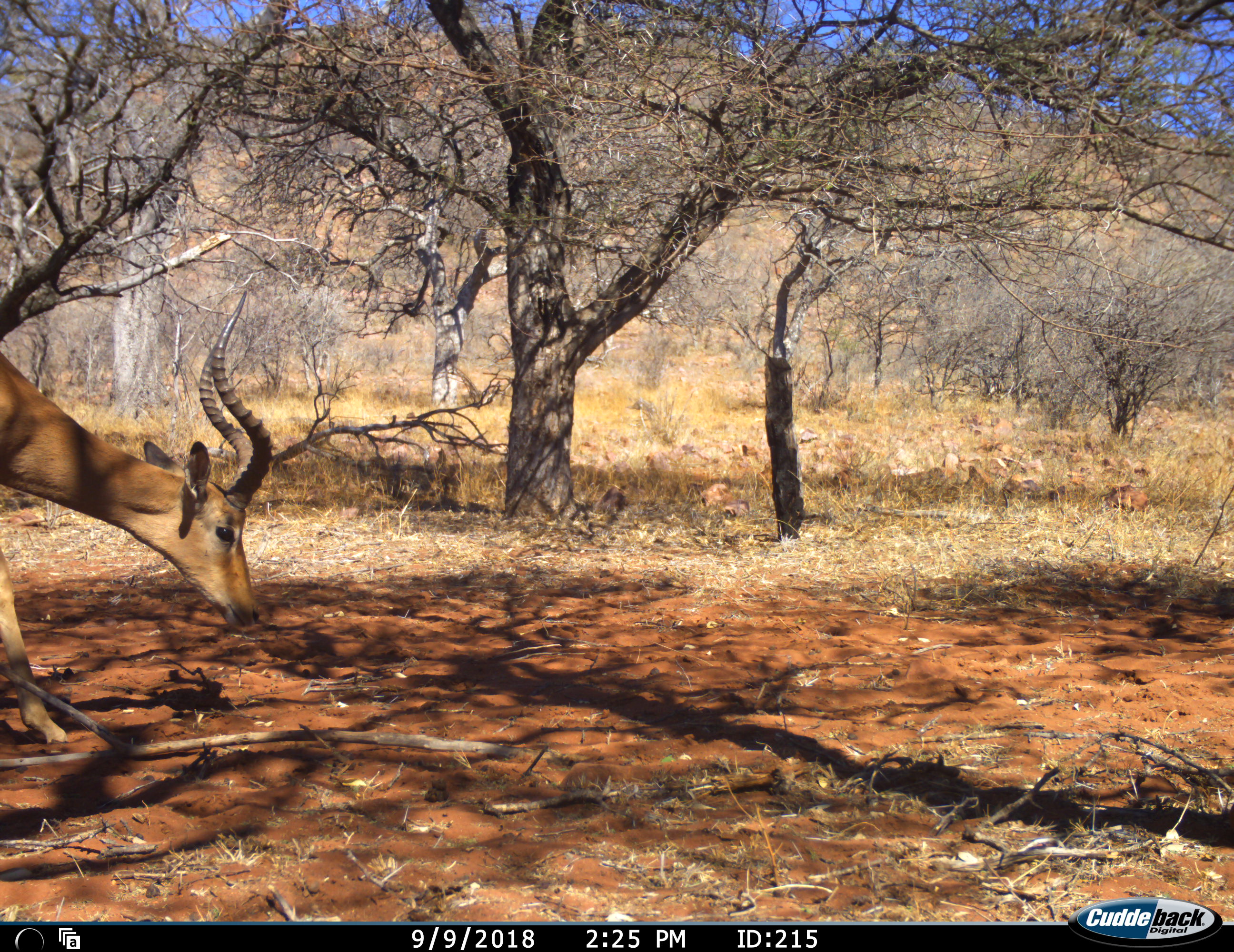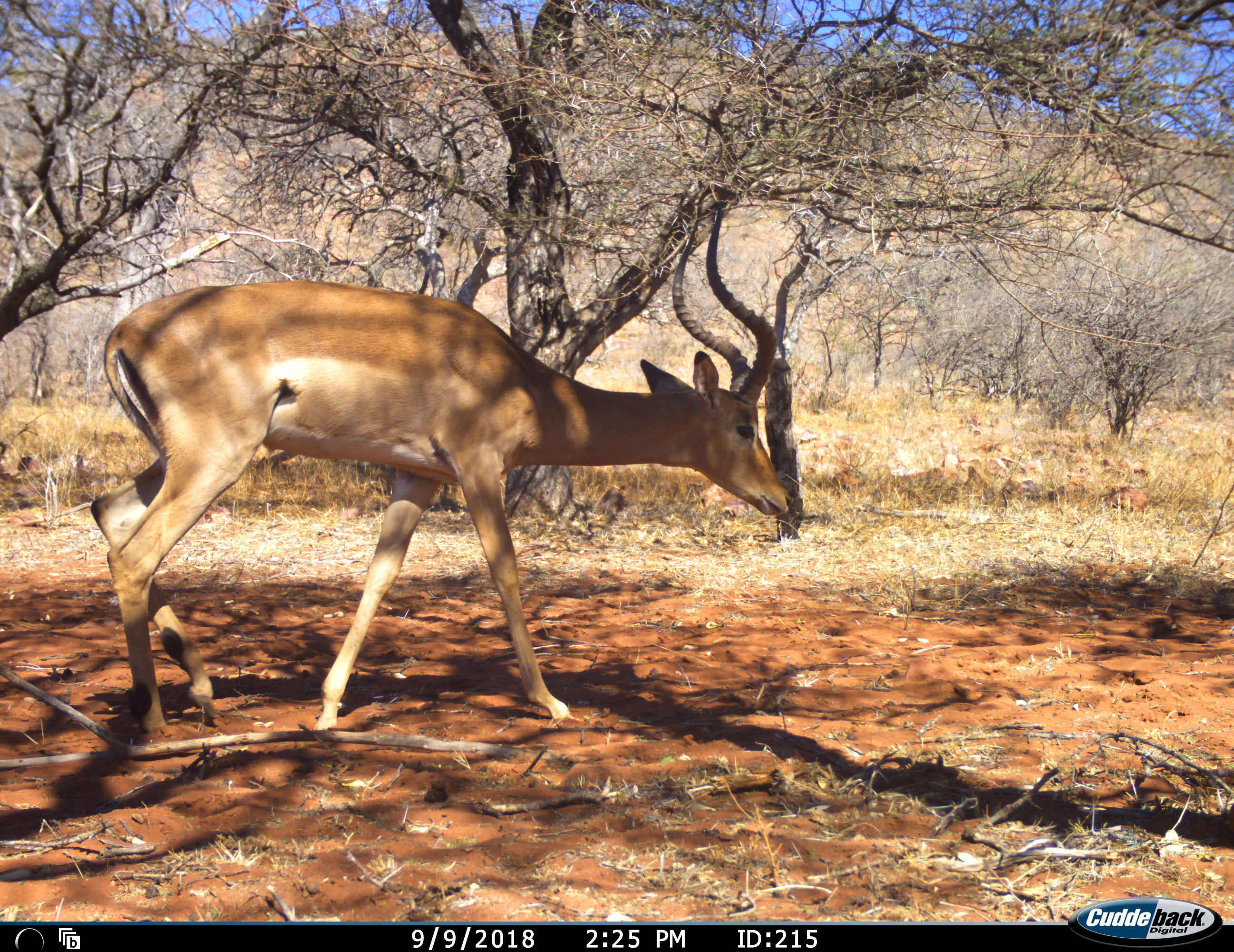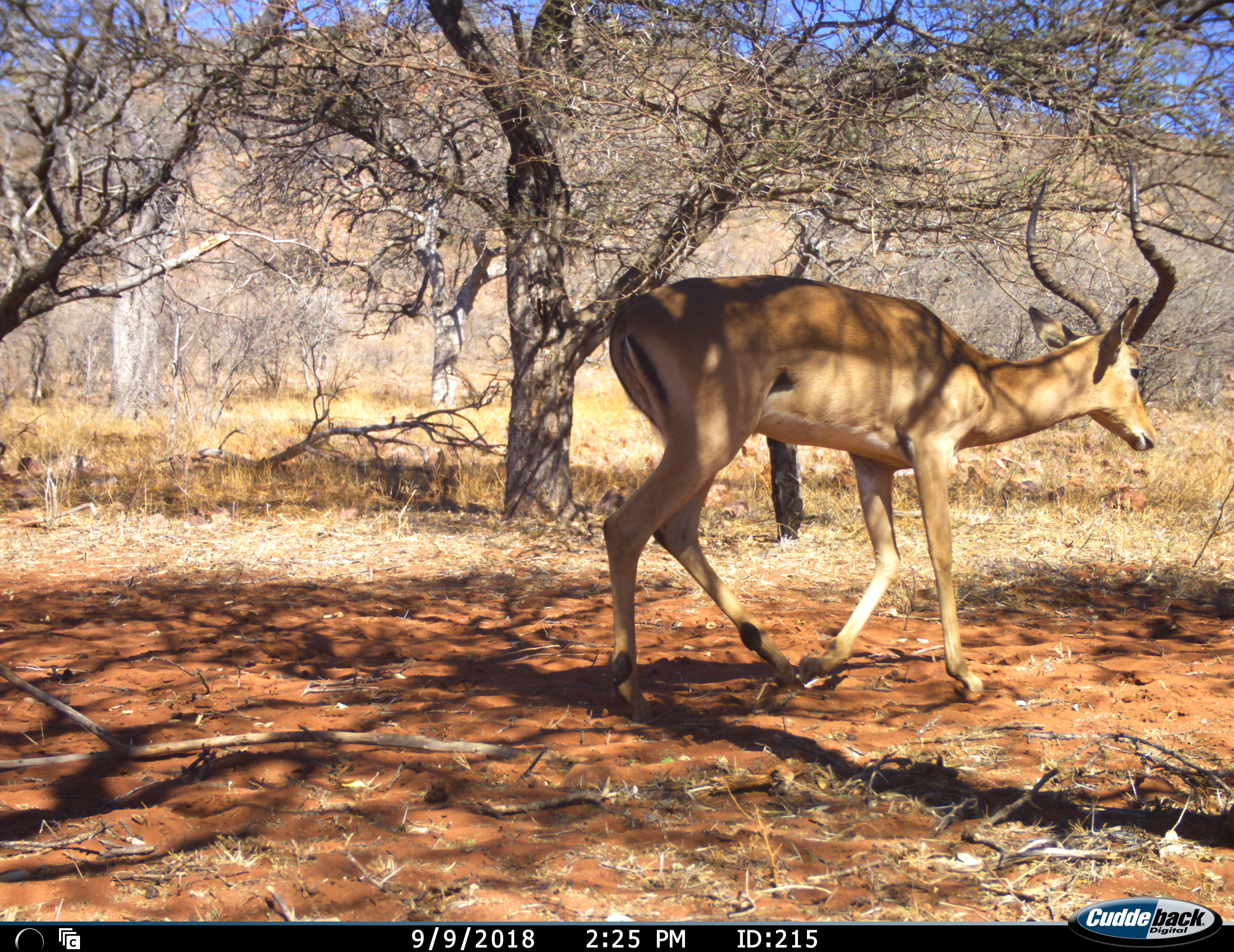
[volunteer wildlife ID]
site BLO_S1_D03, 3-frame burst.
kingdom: Animalia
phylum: Chordata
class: Mammalia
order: Artiodactyla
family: Bovidae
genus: Aepyceros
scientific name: Aepyceros melampus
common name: impala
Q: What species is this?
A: Impala (Aepyceros melampus).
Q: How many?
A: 1.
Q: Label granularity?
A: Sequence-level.